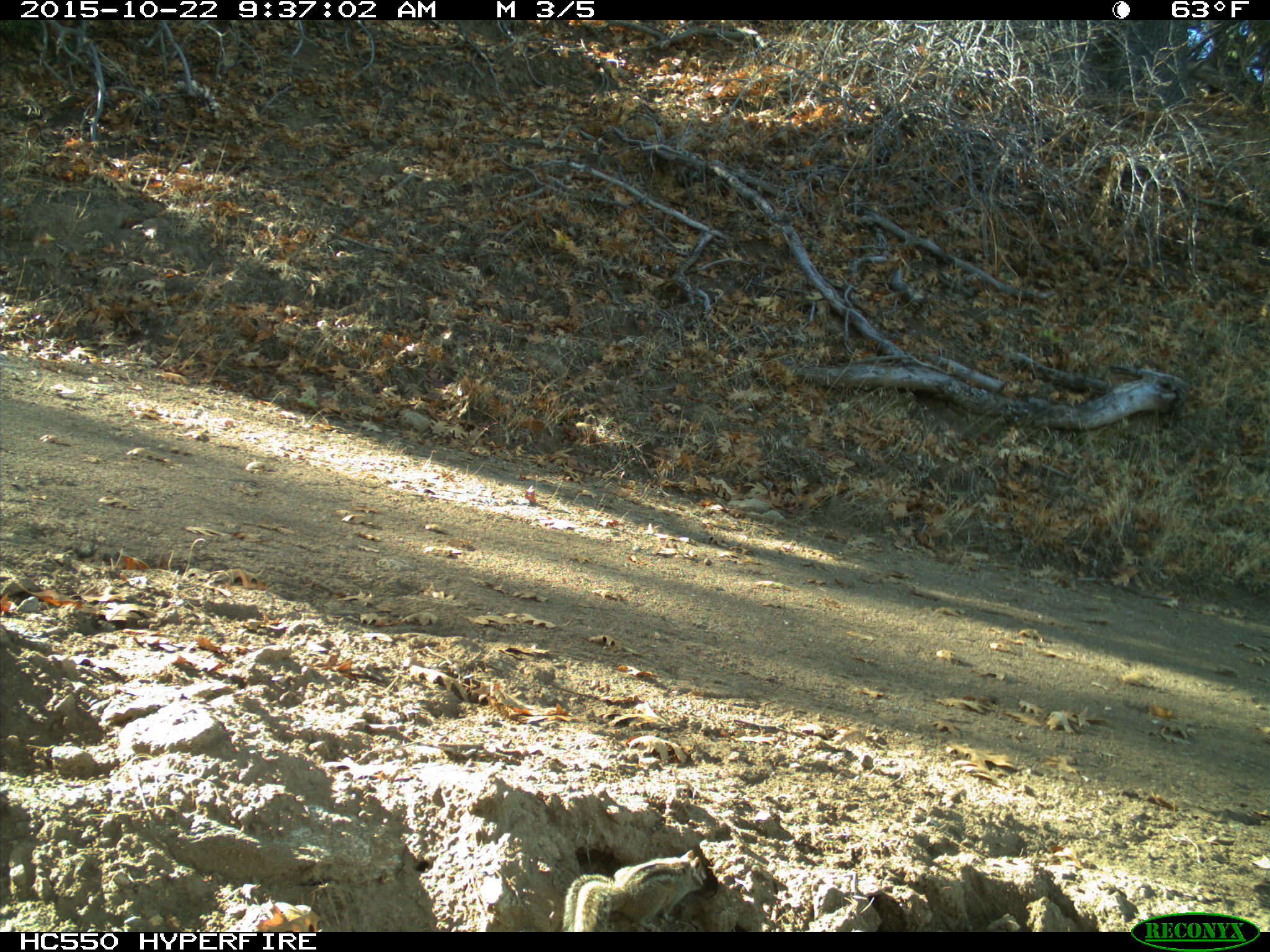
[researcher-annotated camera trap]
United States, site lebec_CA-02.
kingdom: Animalia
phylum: Chordata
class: Mammalia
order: Rodentia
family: Sciuridae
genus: Tamias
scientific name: Tamias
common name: chipmunk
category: unidentified chipmunk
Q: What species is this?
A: Unidentified chipmunk (chipmunk) (Tamias).